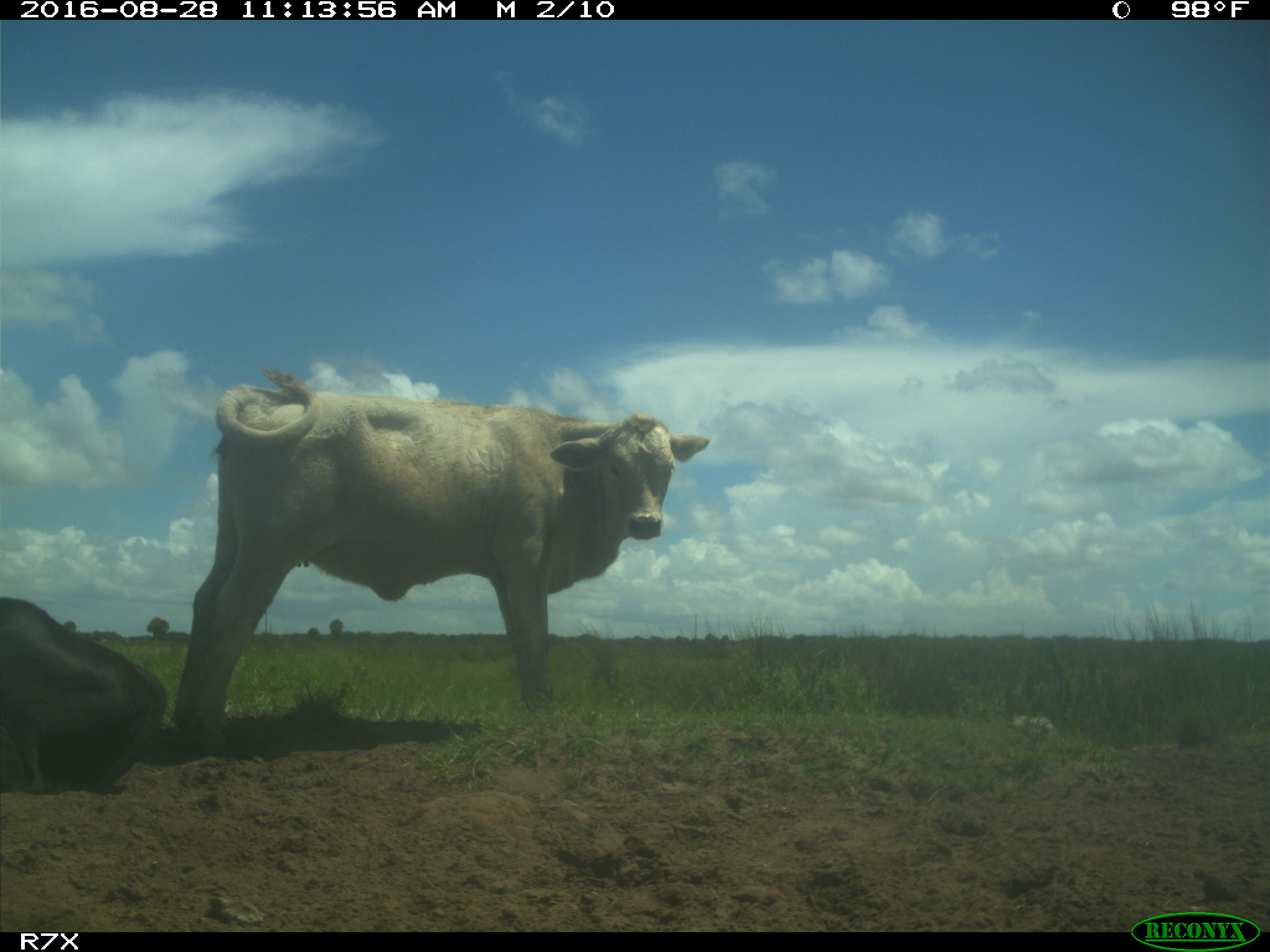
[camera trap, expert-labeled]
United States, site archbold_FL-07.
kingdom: Animalia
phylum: Chordata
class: Mammalia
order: Artiodactyla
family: Bovidae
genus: Bos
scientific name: Bos taurus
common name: domestic cow